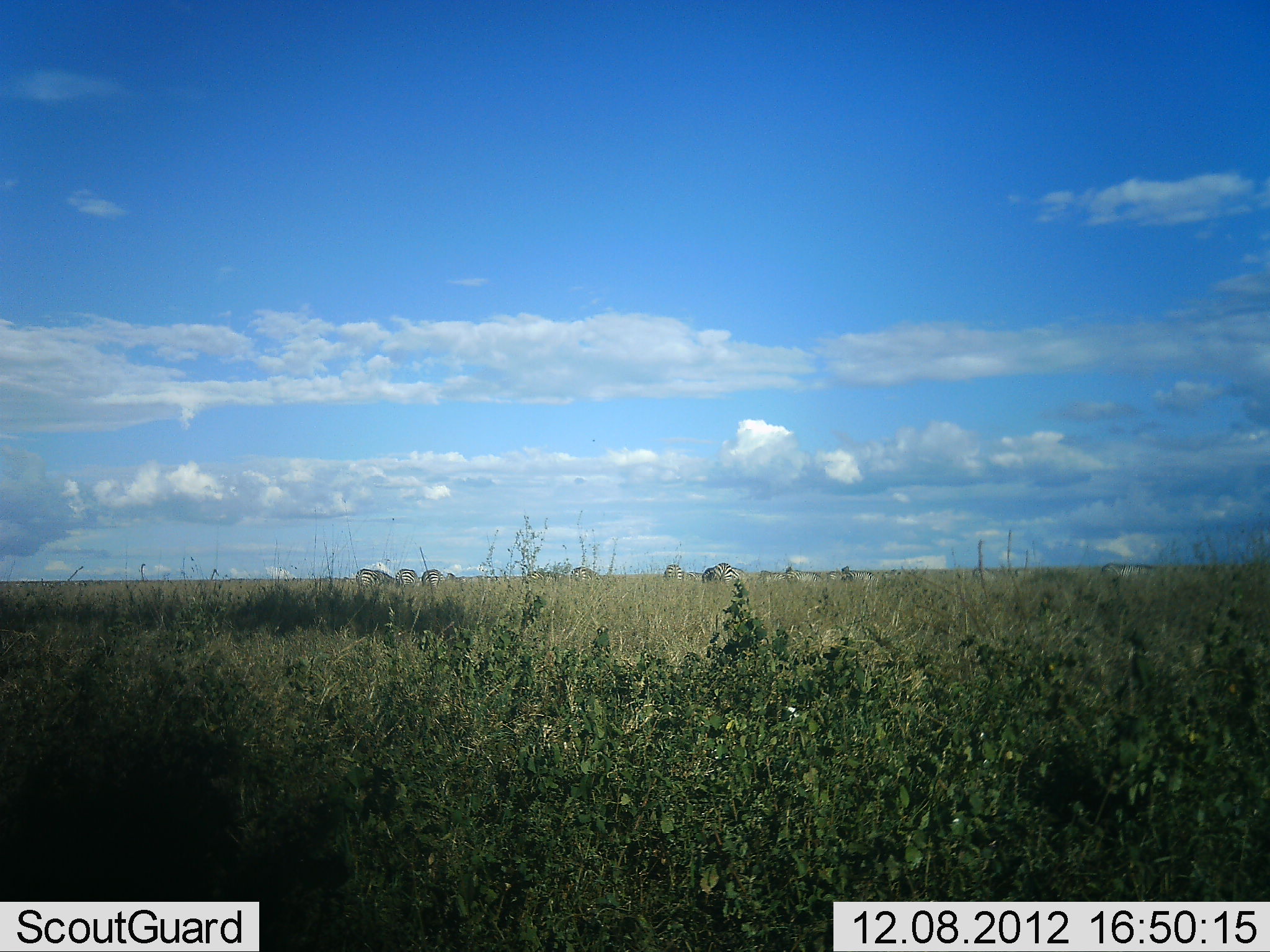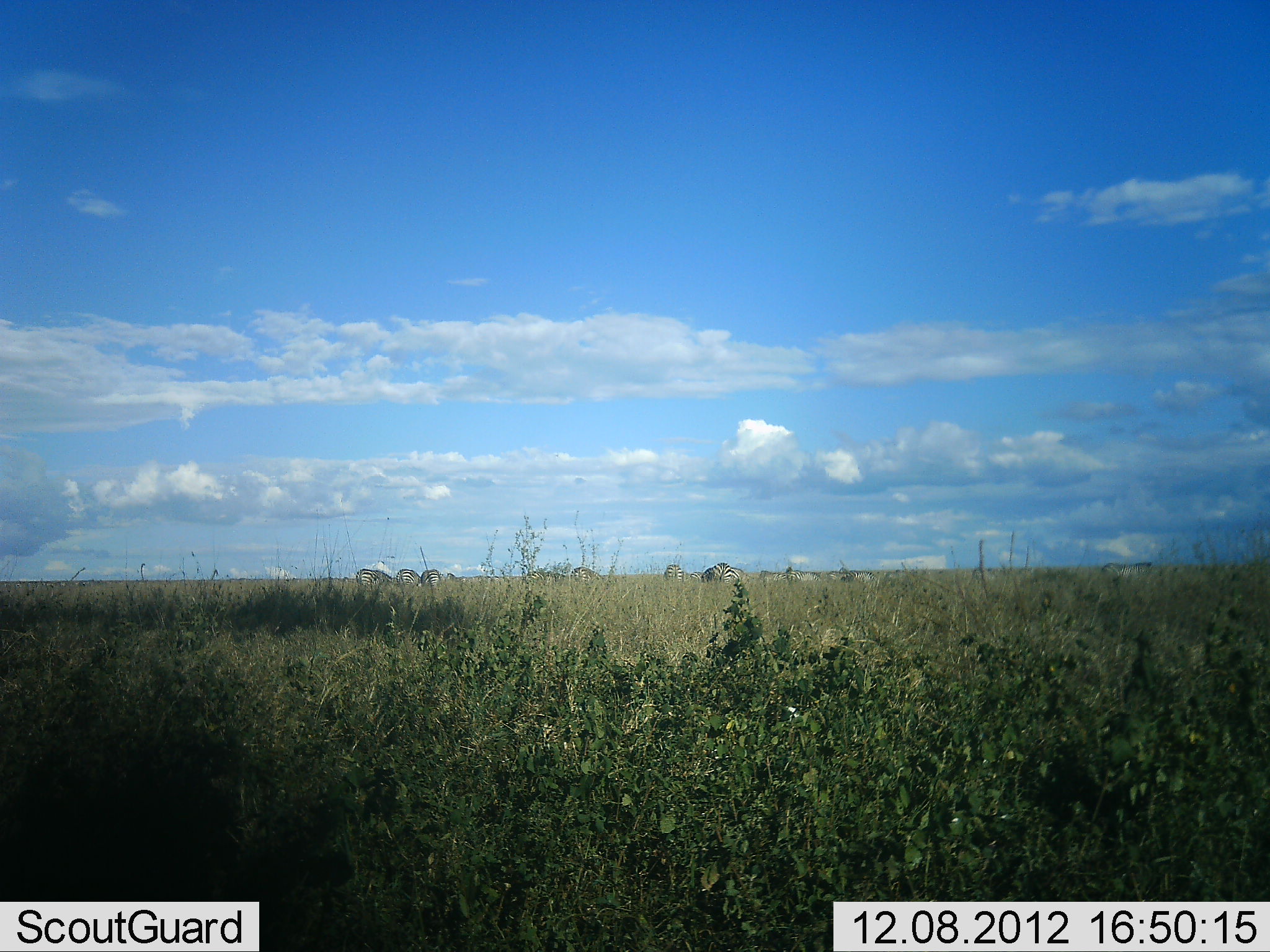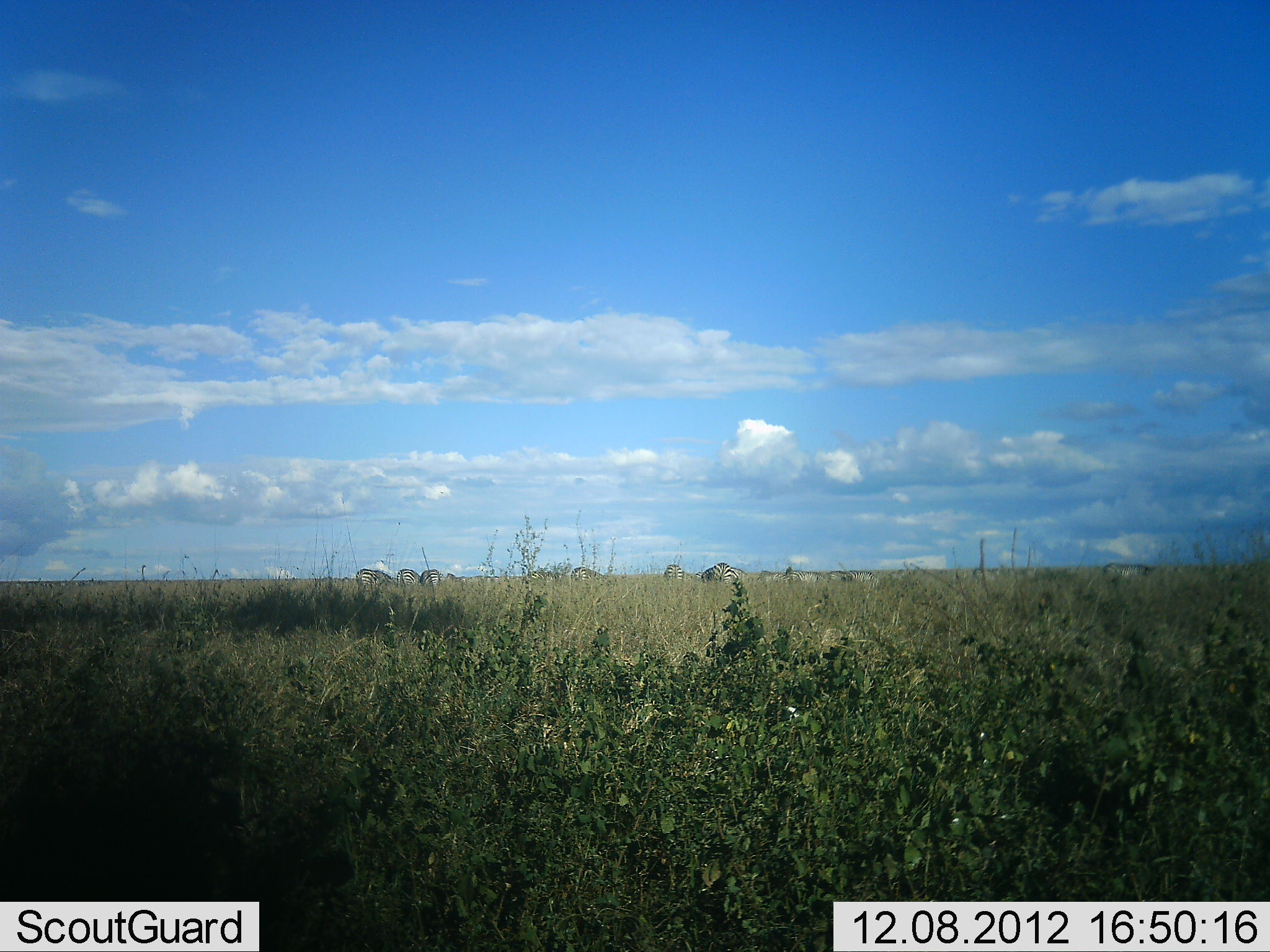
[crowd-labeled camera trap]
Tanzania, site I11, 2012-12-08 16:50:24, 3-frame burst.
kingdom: Animalia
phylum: Chordata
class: Mammalia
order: Perissodactyla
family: Equidae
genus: Equus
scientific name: Equus quagga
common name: plains zebra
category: zebra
Zebra (plains zebra) (Equus quagga), count 11-50. Behavior (volunteer vote fractions): standing 90%, resting 0%, moving 0%, interacting 0%. Young present (vote fraction): 0%. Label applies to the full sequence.